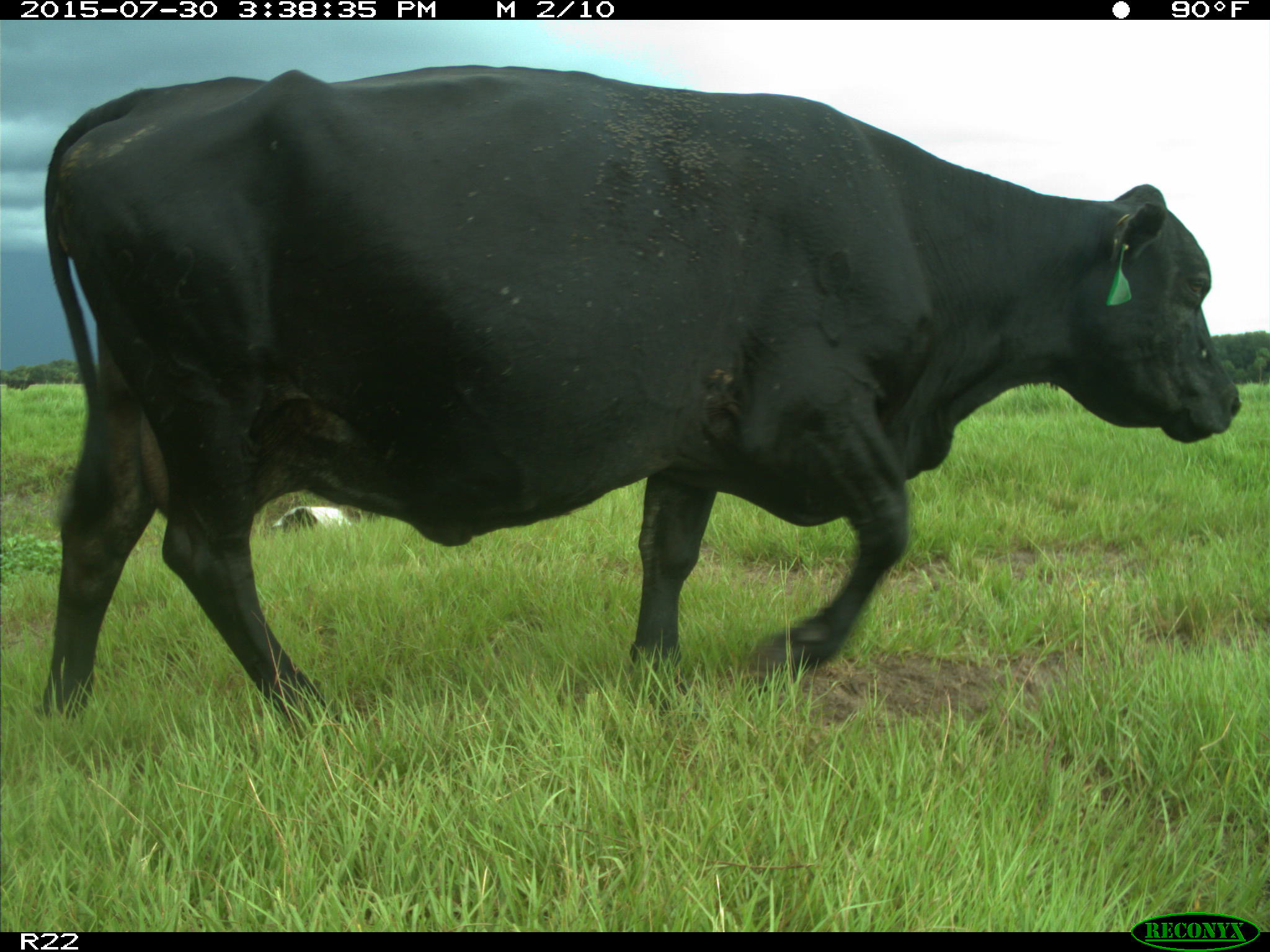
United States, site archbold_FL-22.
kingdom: Animalia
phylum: Chordata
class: Mammalia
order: Artiodactyla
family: Bovidae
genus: Bos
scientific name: Bos taurus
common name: domestic cow